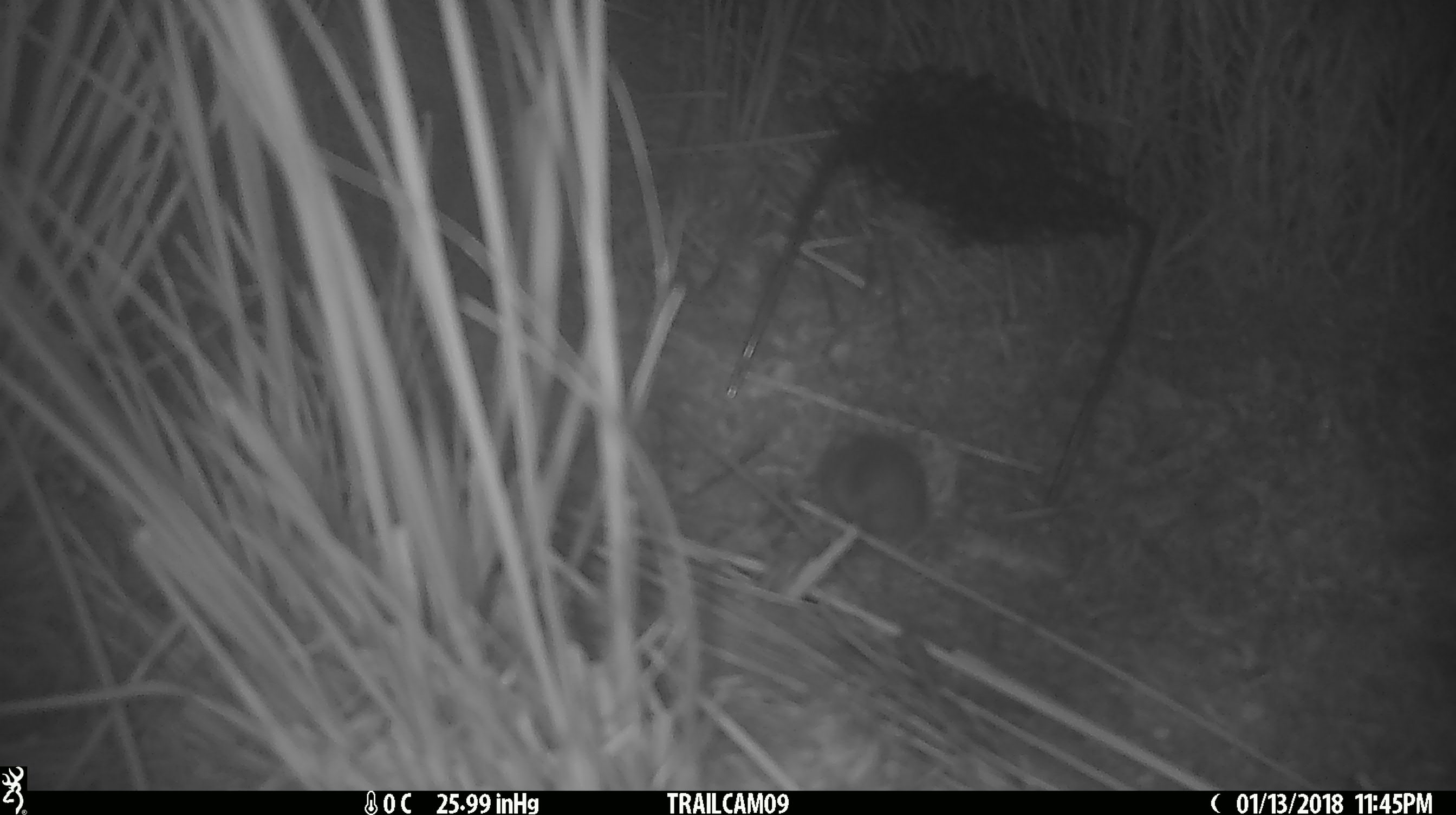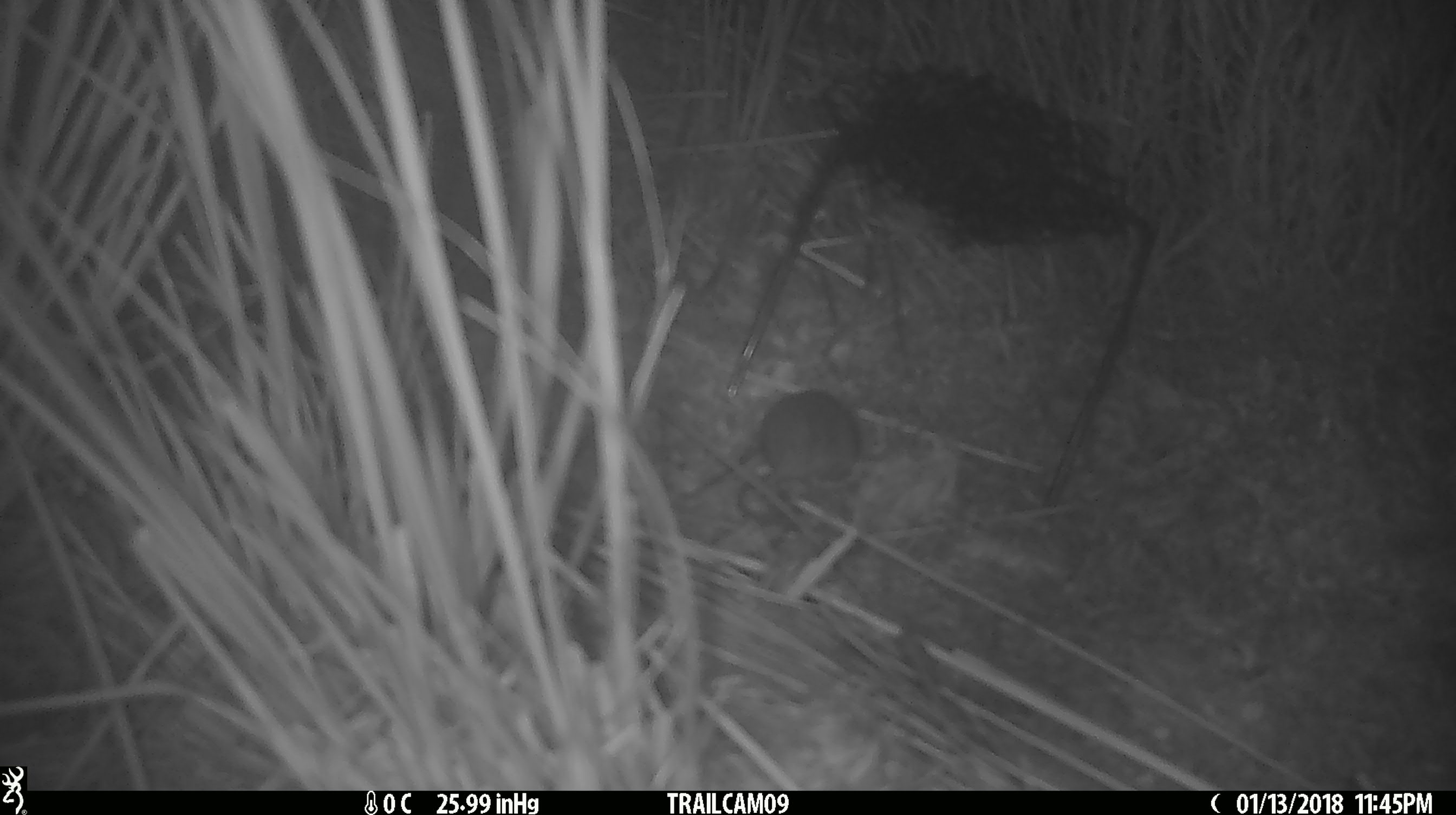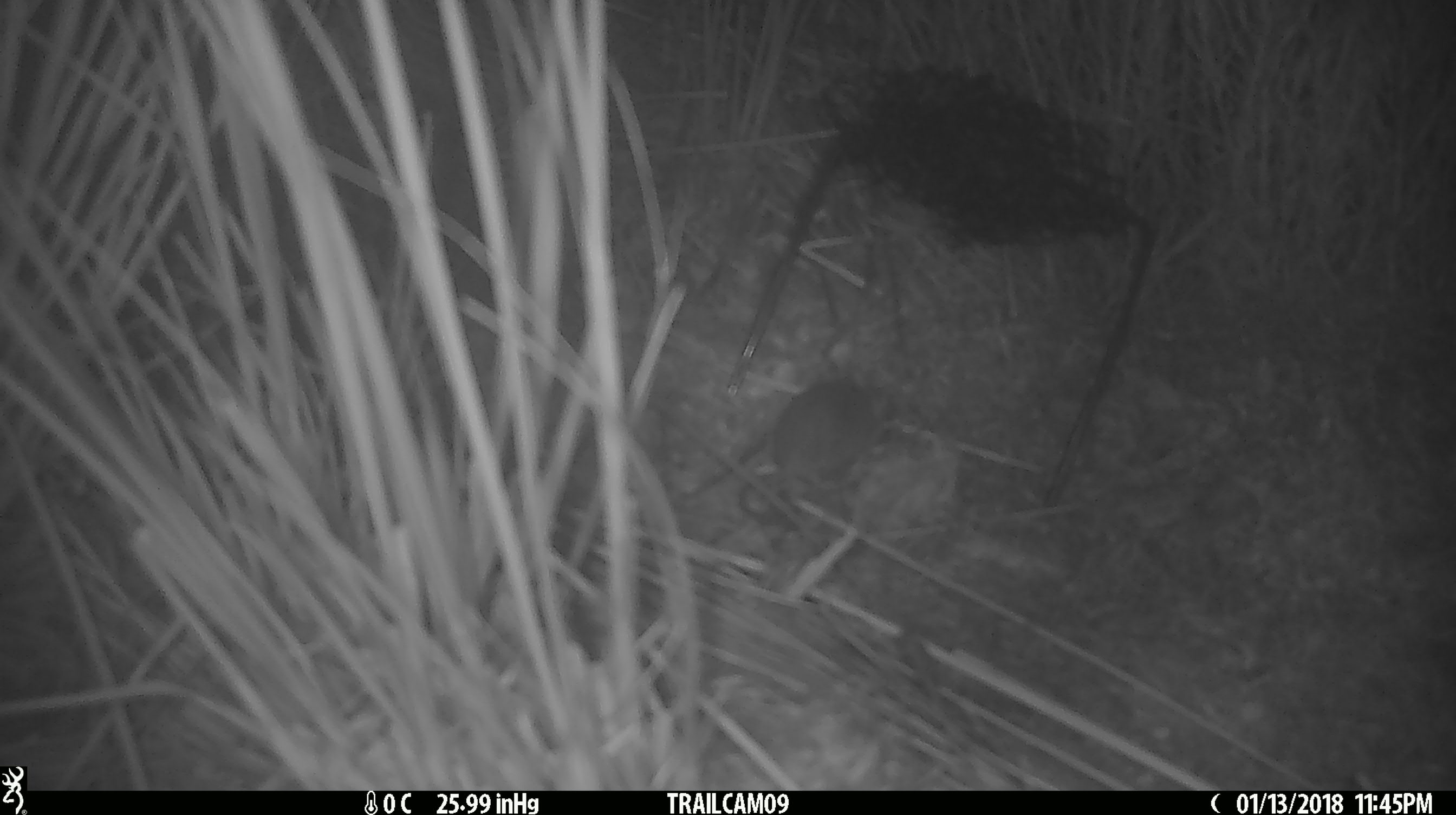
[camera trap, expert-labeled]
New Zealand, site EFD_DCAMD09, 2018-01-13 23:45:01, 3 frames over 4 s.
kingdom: Animalia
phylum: Chordata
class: Mammalia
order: Rodentia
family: Muridae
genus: Mus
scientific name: Mus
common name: mouse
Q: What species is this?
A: Mouse (Mus).